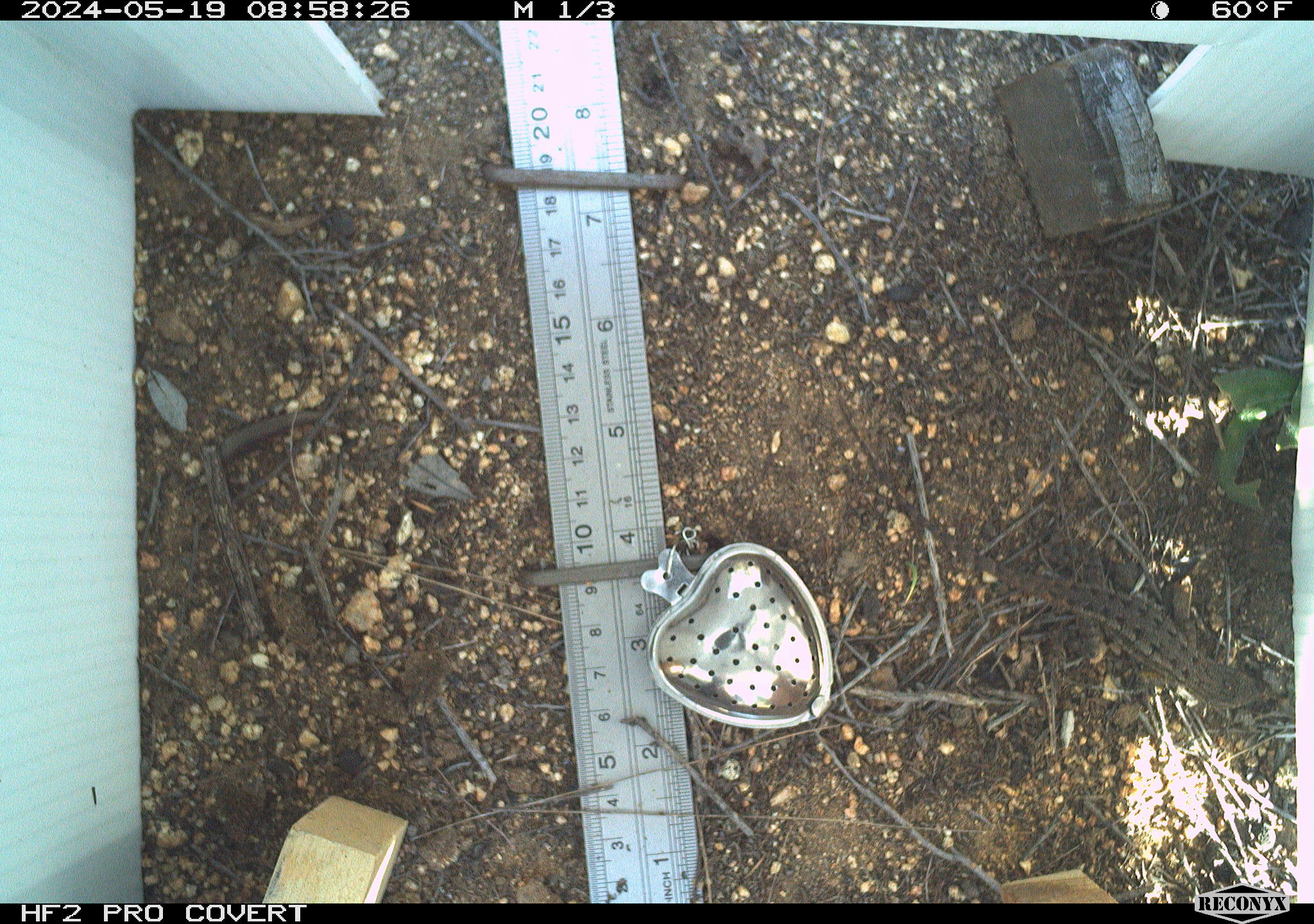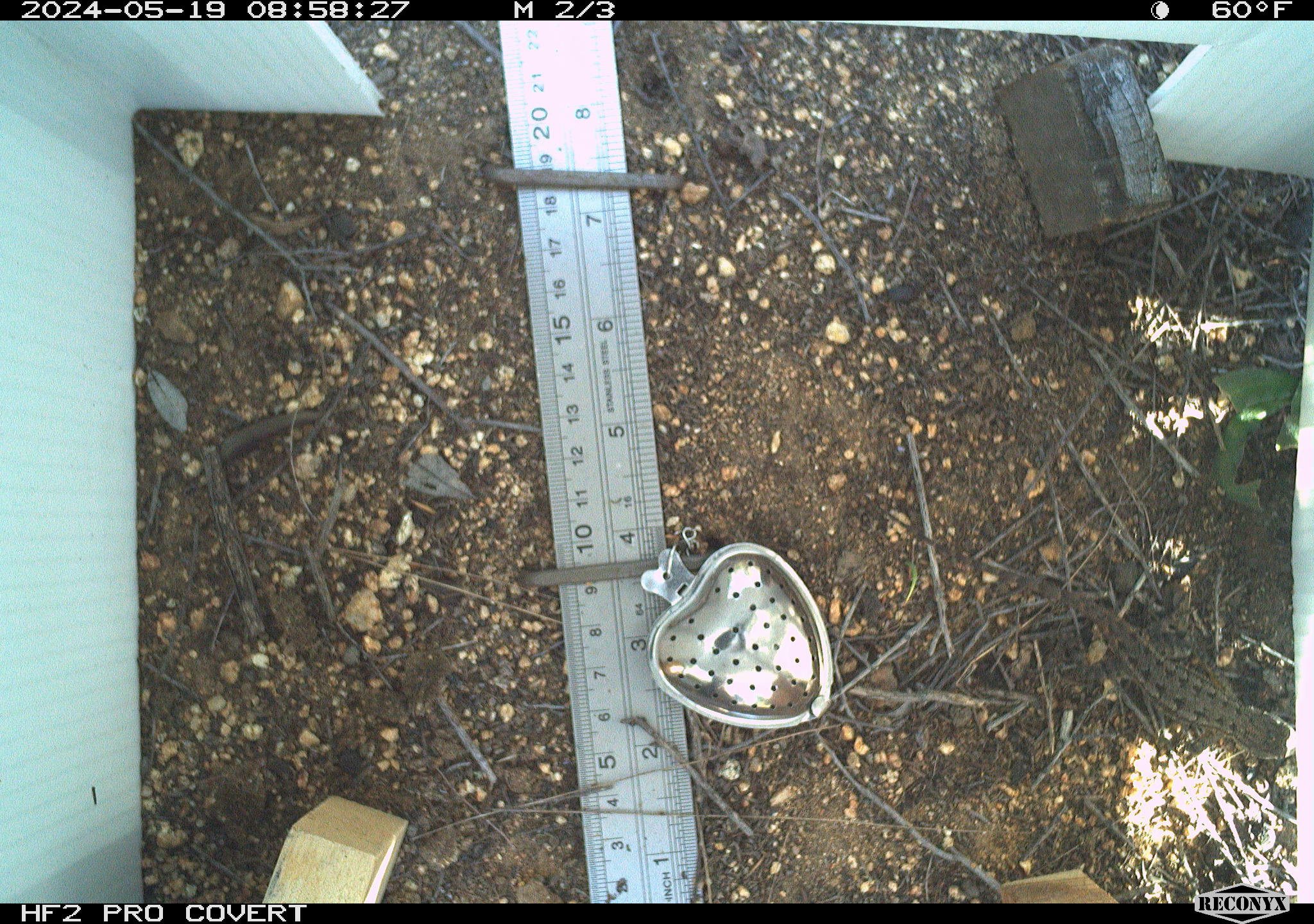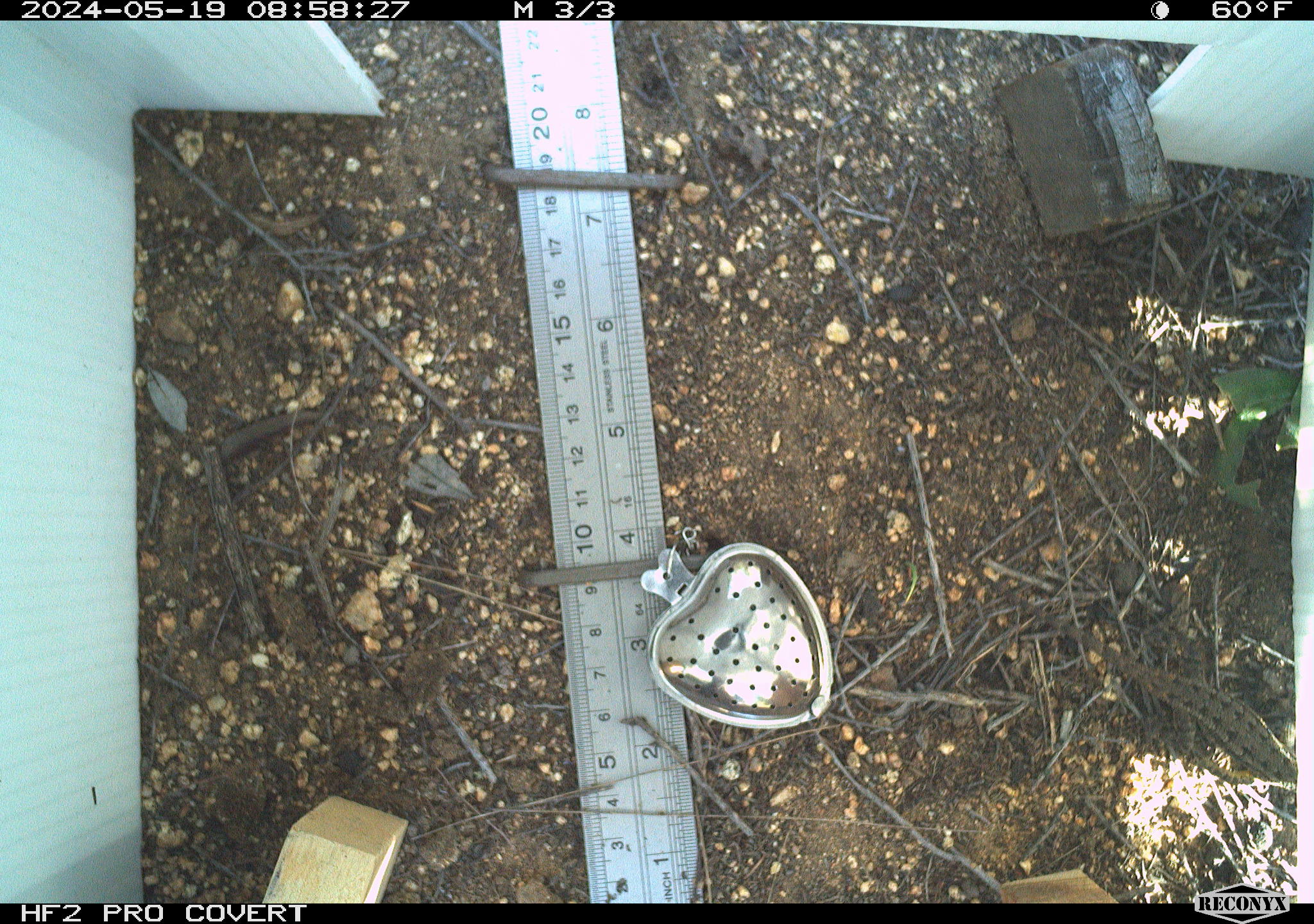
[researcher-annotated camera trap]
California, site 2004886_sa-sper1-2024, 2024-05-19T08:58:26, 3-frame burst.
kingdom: Animalia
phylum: Chordata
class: Reptilia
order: Squamata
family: Phrynosomatidae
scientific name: Phrynosomatidae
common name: phrynosomatid lizards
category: phrynosomatidae family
Phrynosomatidae family (phrynosomatid lizards) (Phrynosomatidae).